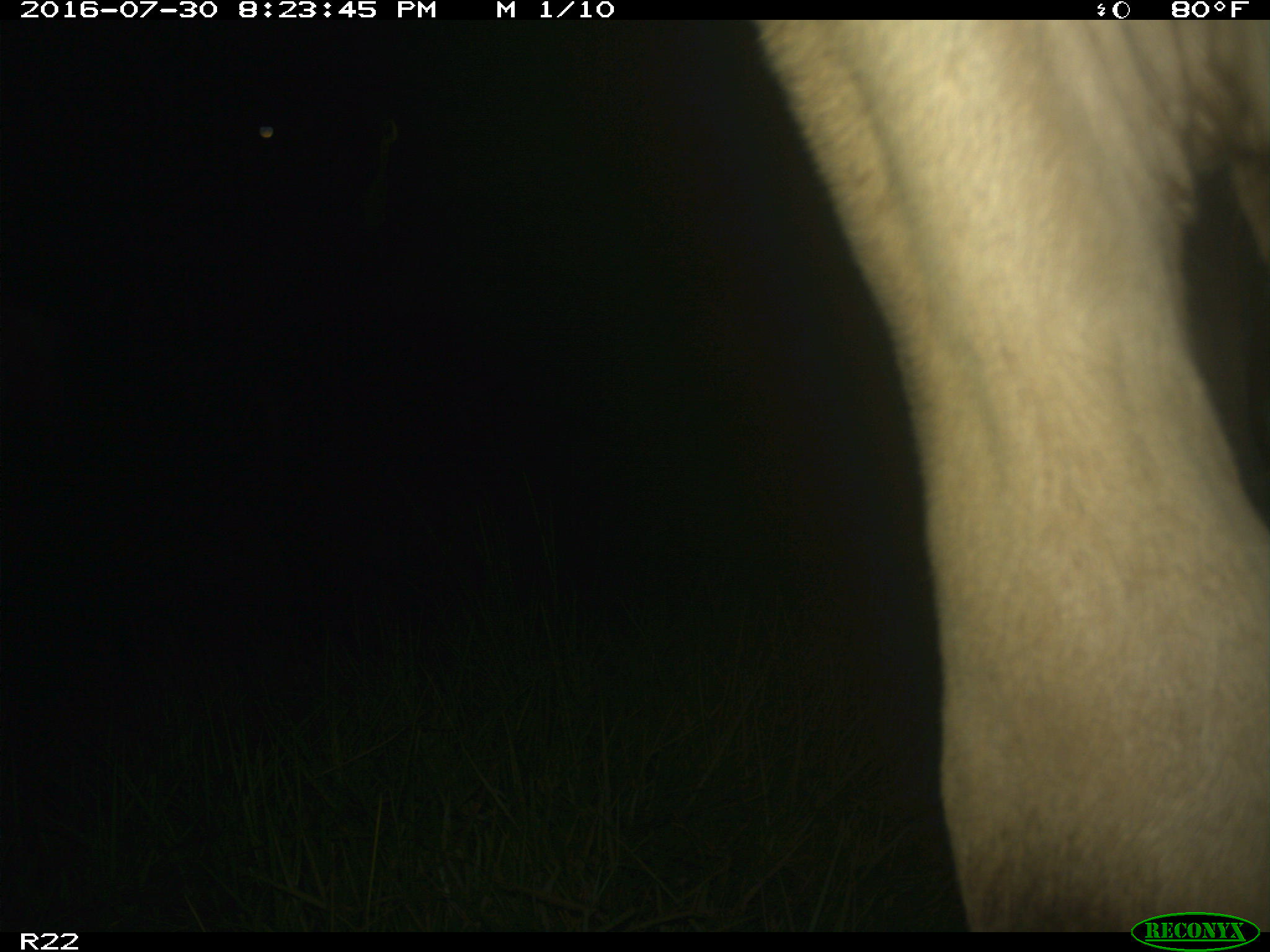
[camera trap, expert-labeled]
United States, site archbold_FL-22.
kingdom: Animalia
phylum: Chordata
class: Mammalia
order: Artiodactyla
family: Bovidae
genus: Bos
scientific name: Bos taurus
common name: domestic cow